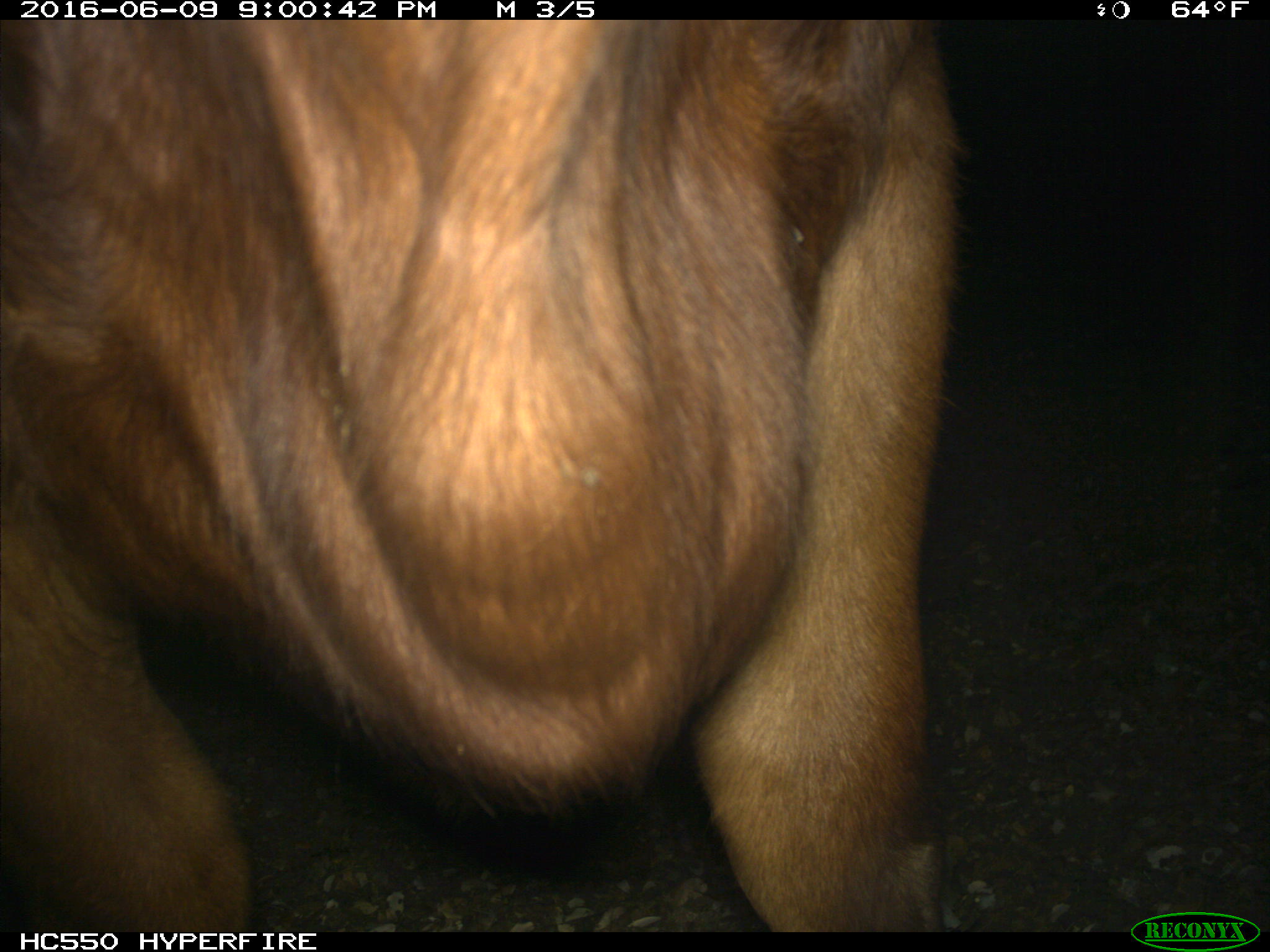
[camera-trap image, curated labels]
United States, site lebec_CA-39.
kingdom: Animalia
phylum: Chordata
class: Mammalia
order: Artiodactyla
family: Bovidae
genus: Bos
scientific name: Bos taurus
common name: domestic cow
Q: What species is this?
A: Bos taurus (domestic cow).